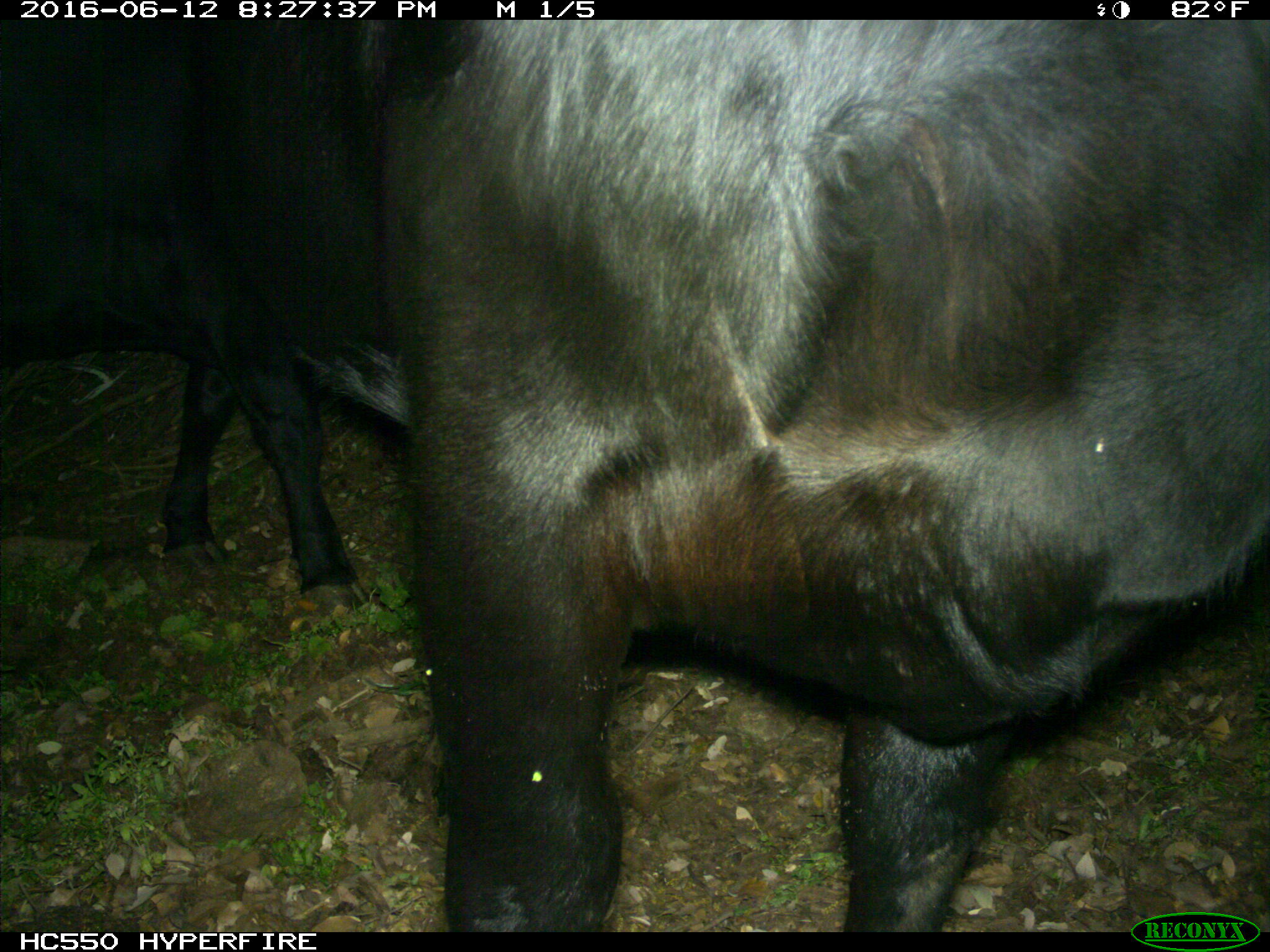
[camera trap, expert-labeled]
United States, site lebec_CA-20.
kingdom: Animalia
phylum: Chordata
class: Mammalia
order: Artiodactyla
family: Bovidae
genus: Bos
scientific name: Bos taurus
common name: domestic cow